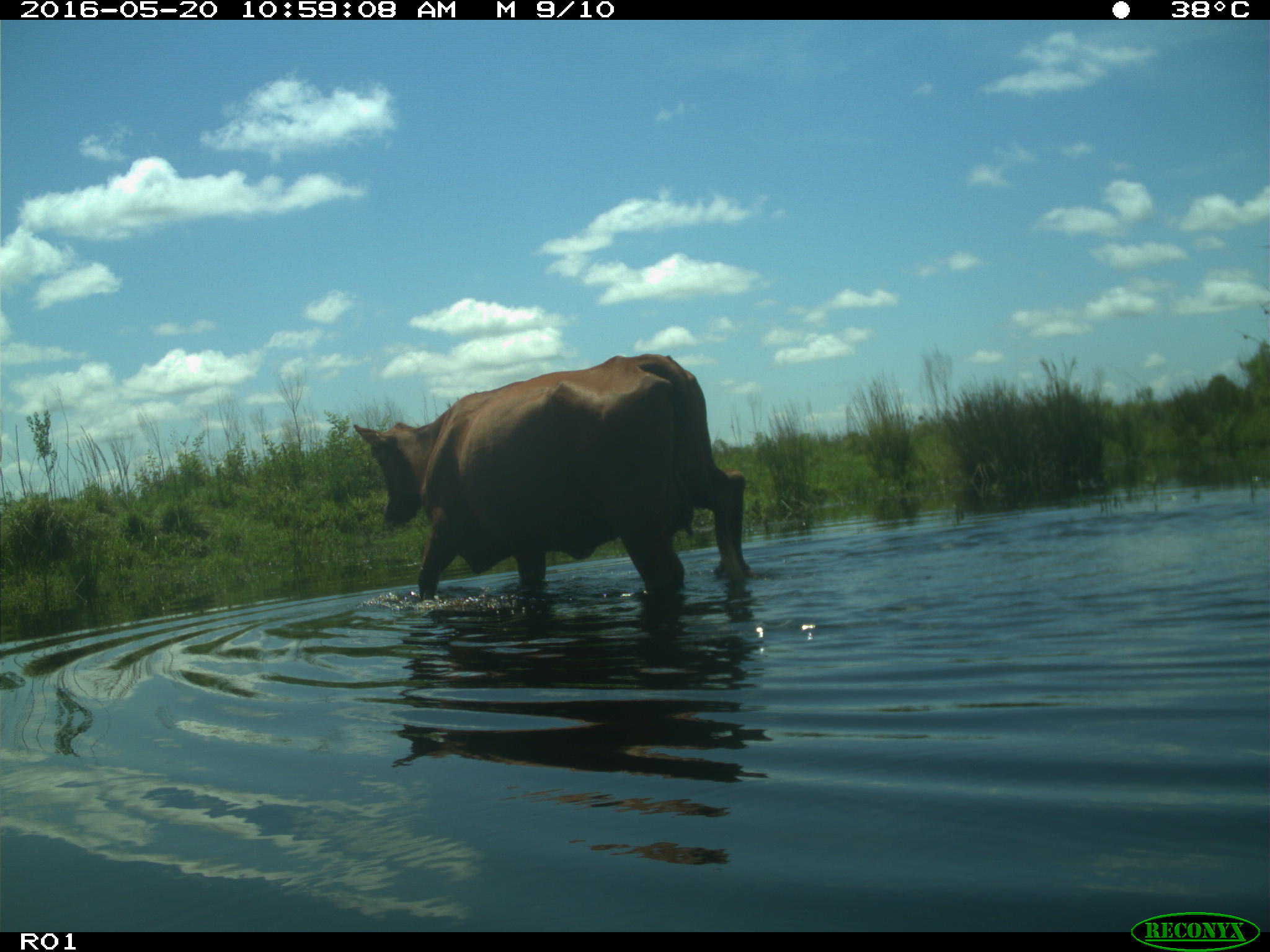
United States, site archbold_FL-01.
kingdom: Animalia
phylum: Chordata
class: Mammalia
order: Artiodactyla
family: Bovidae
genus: Bos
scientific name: Bos taurus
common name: domestic cow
Bos taurus (domestic cow).